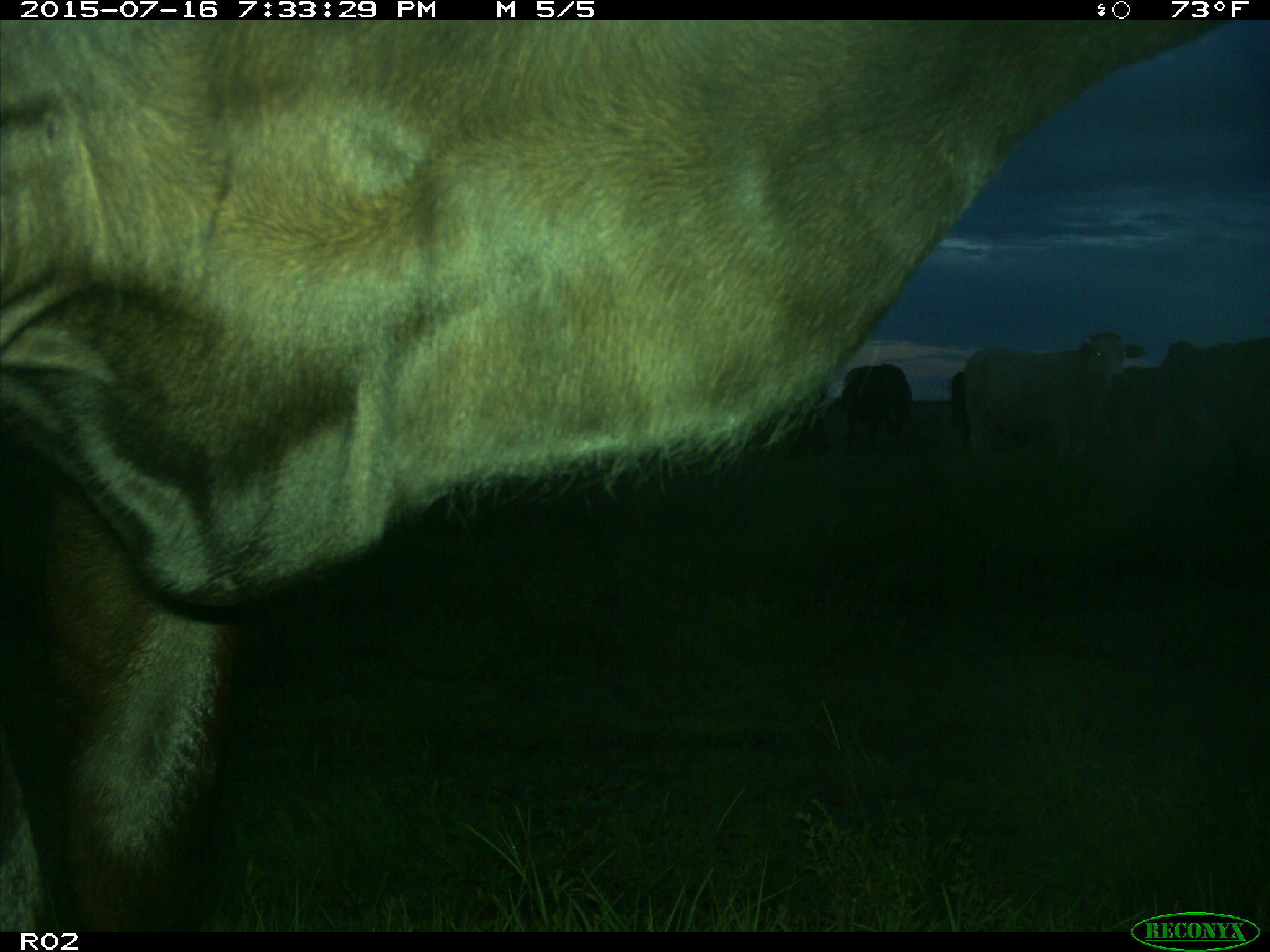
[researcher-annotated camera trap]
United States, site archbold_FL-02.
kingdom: Animalia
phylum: Chordata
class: Mammalia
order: Artiodactyla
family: Bovidae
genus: Bos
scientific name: Bos taurus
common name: domestic cow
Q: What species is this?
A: Bos taurus (domestic cow).